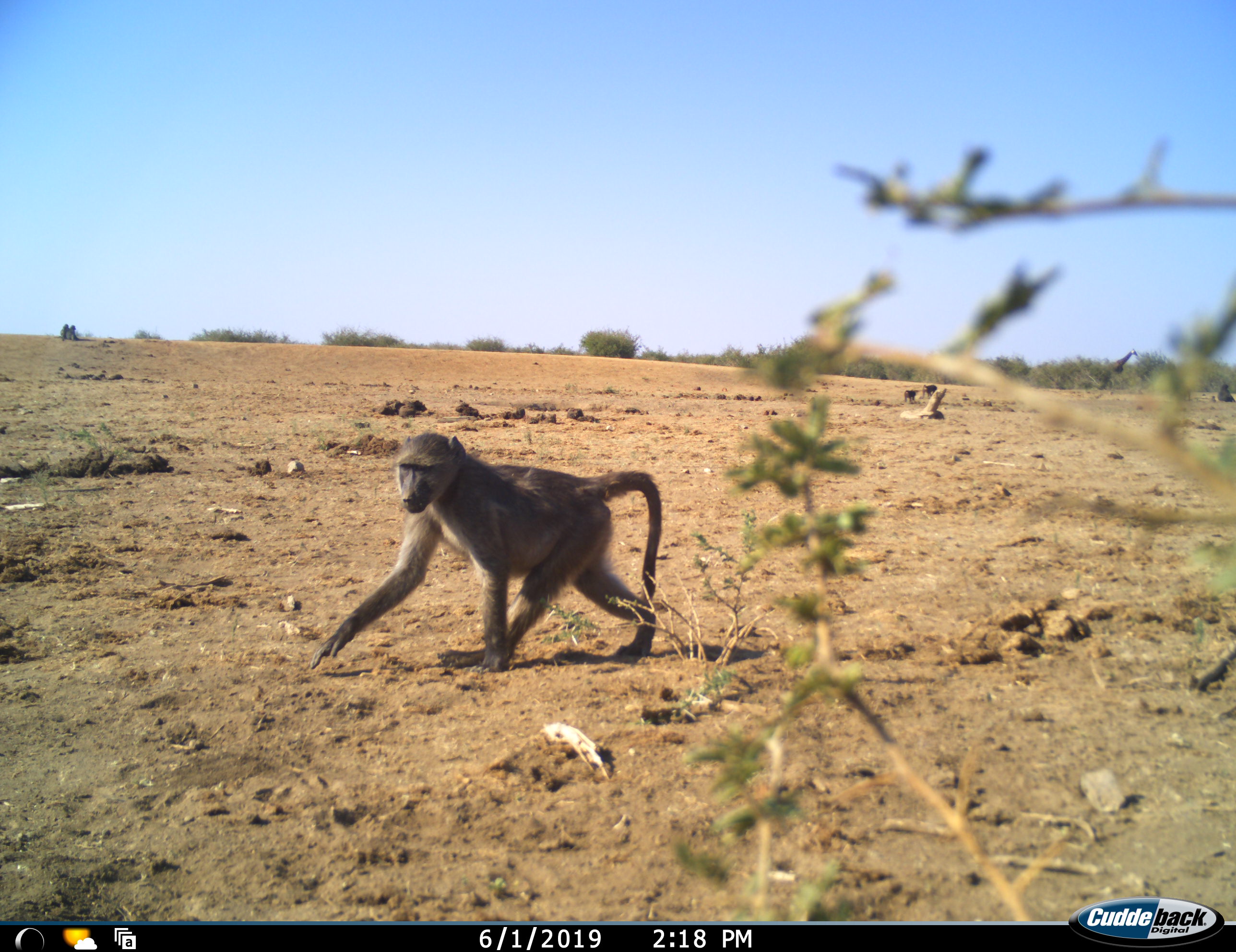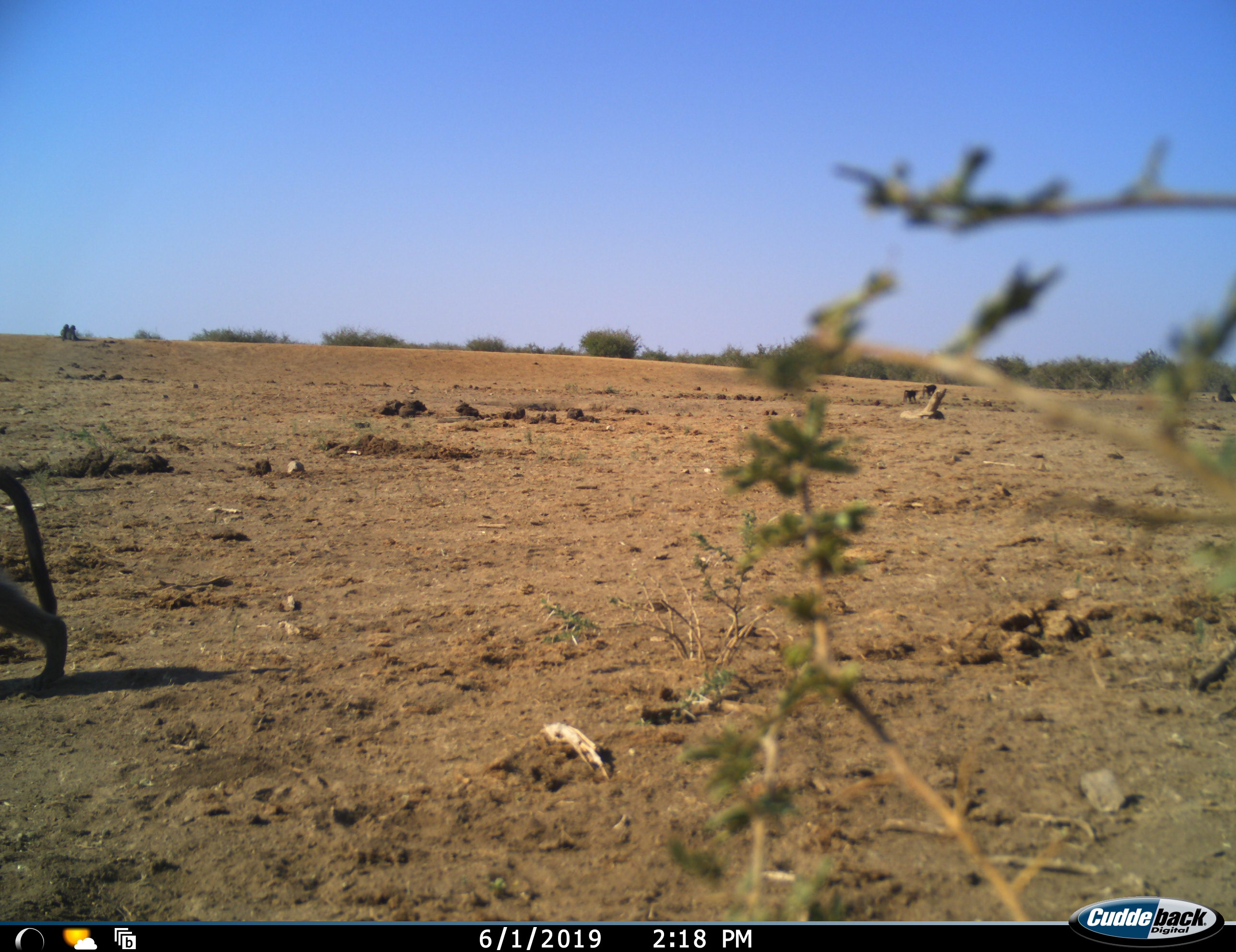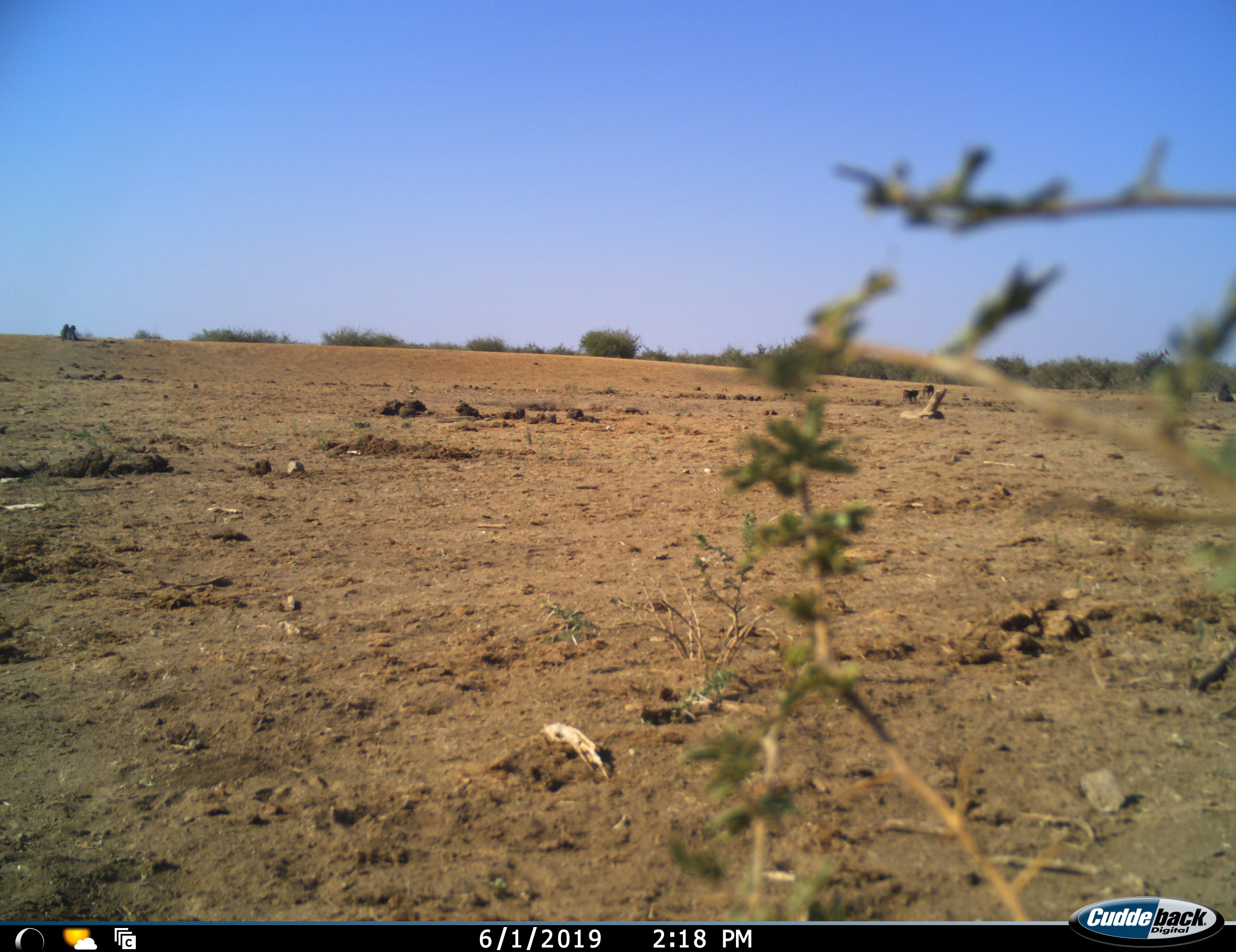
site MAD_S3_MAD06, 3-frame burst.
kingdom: Animalia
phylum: Chordata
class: Mammalia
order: Primates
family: Cercopithecidae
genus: Papio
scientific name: Papio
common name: baboon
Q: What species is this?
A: Baboon (Papio).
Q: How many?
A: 1.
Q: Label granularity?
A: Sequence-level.